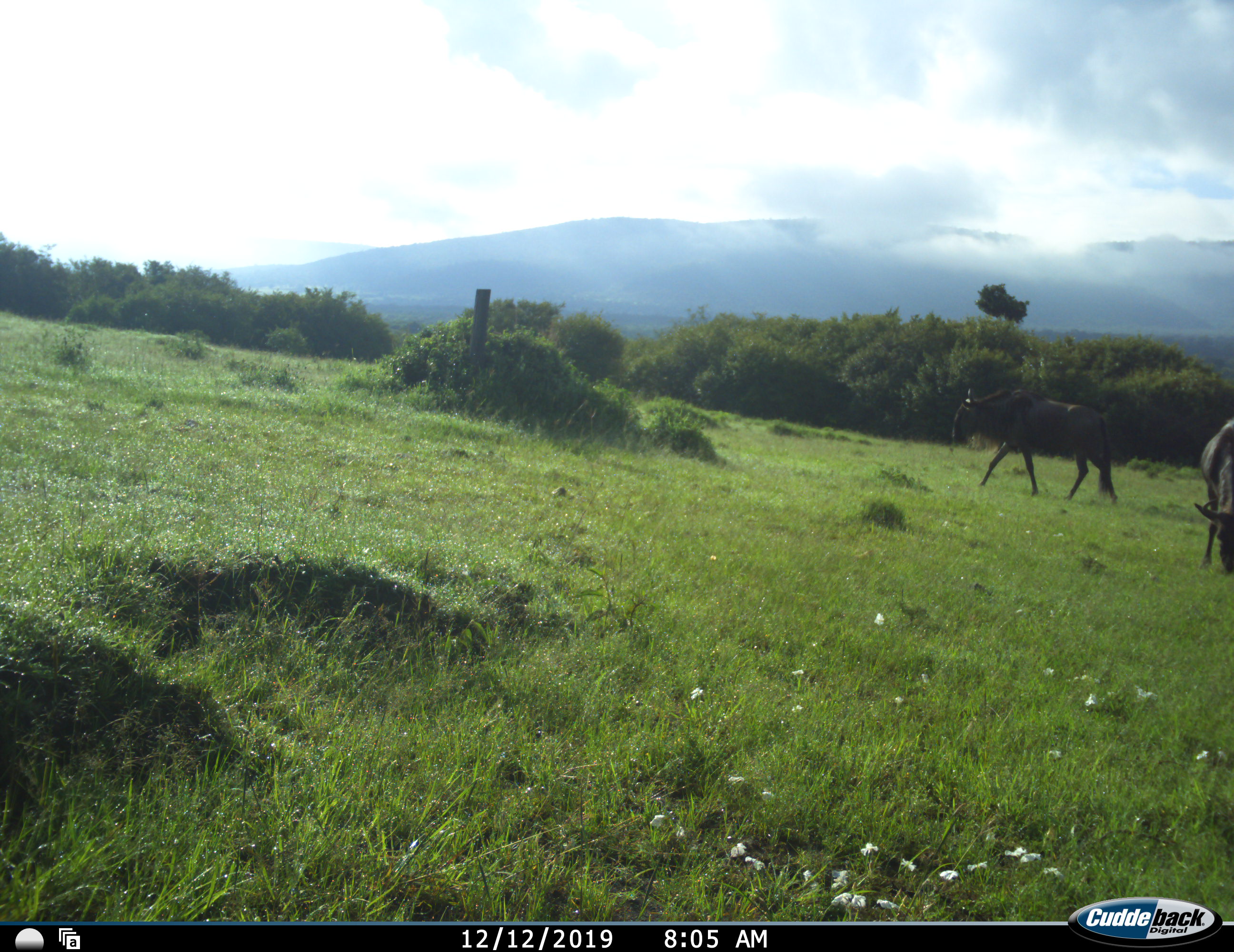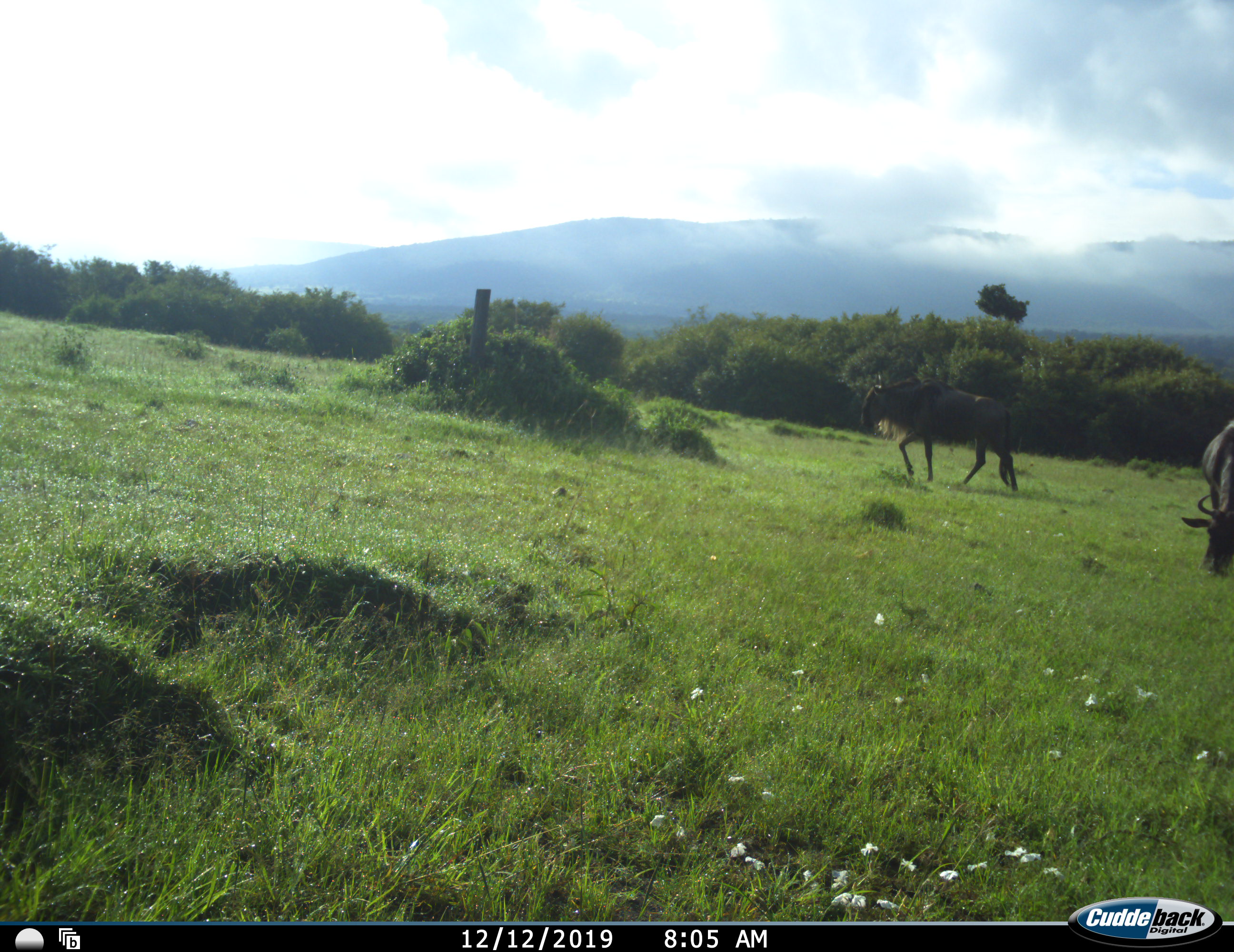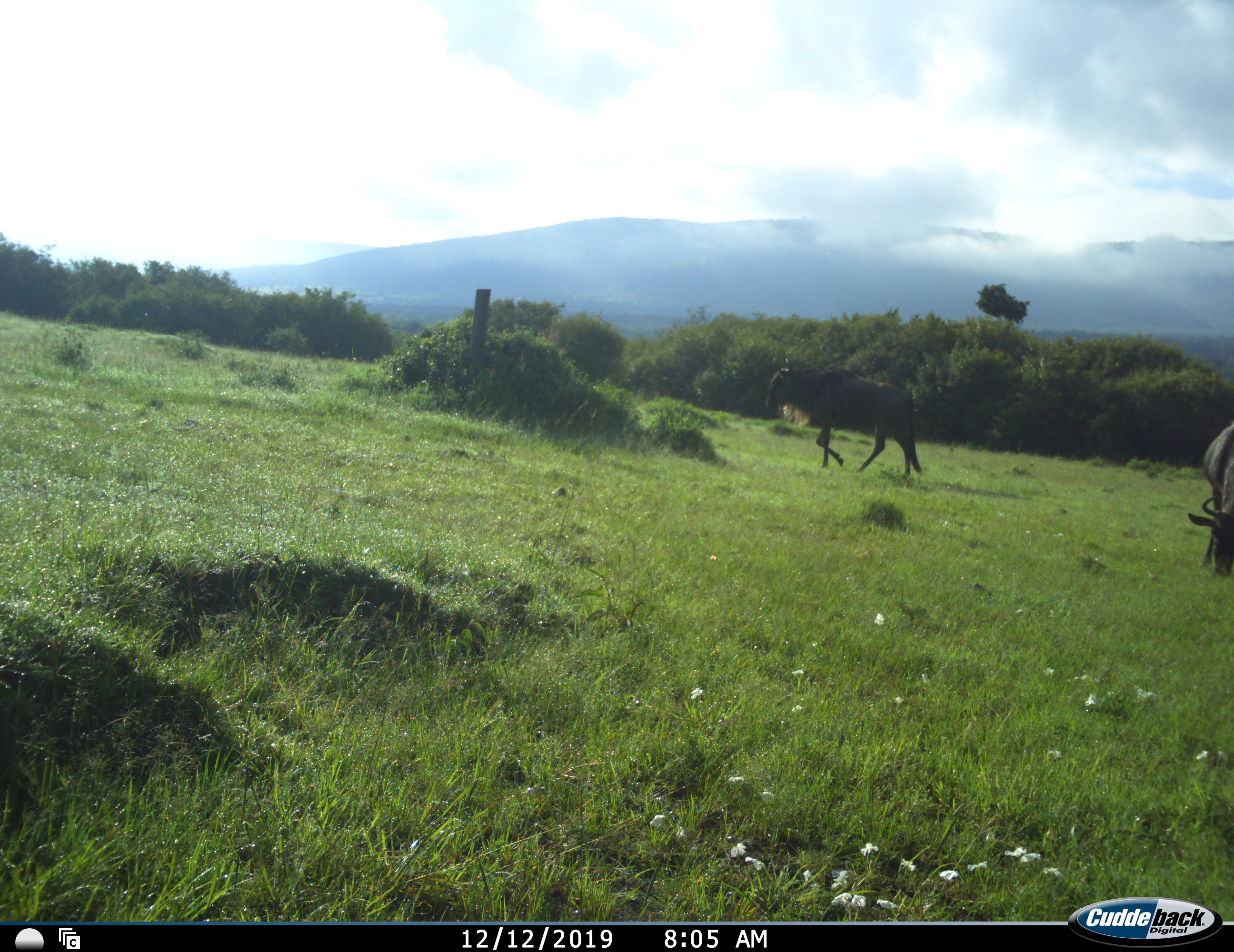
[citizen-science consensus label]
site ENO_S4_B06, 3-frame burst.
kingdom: Animalia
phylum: Chordata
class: Mammalia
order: Artiodactyla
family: Bovidae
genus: Connochaetes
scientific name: Connochaetes taurinus taurinus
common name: blue wildebeest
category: wildebeestblue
Wildebeestblue (blue wildebeest) (Connochaetes taurinus taurinus), count 2. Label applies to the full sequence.